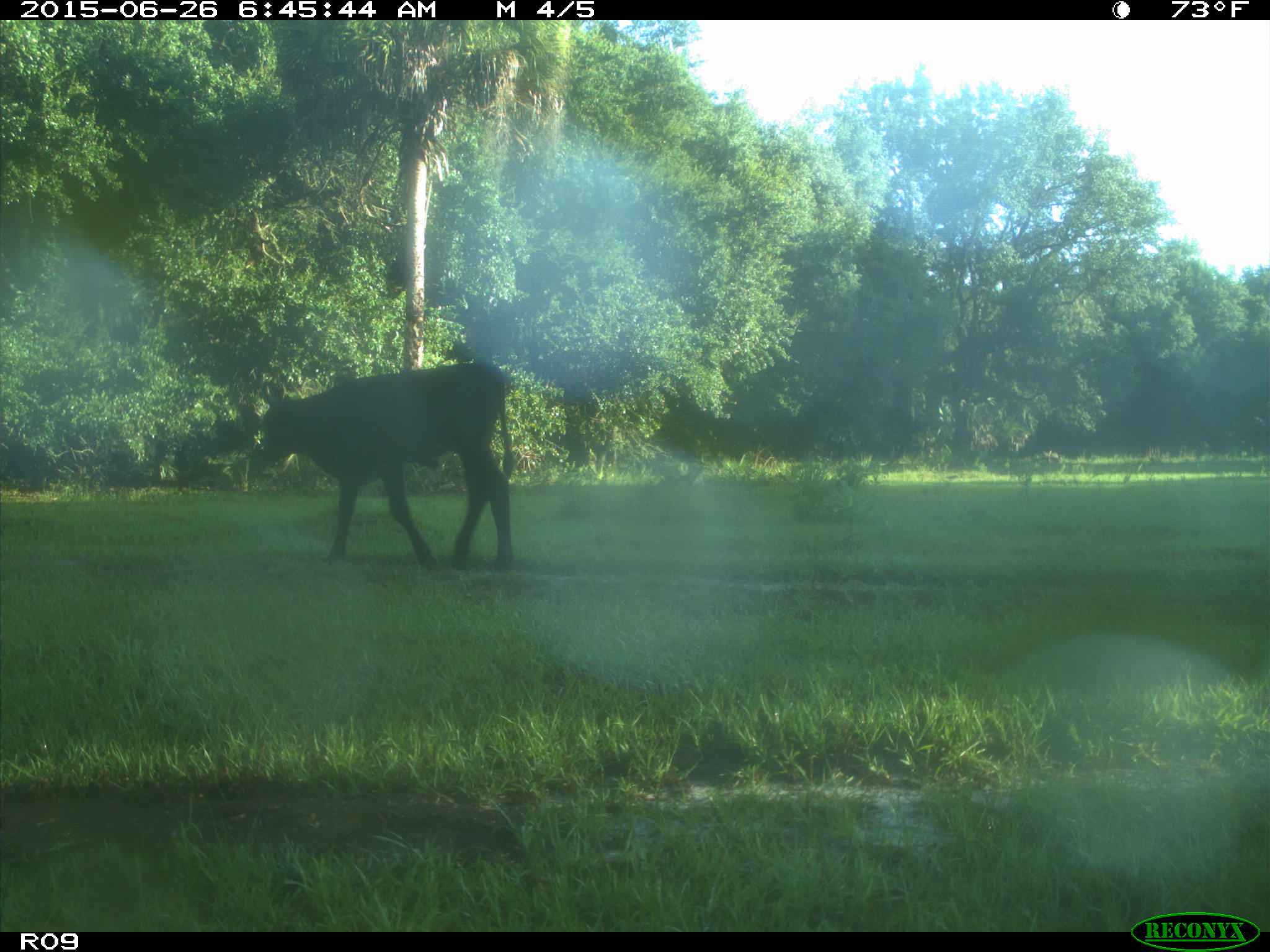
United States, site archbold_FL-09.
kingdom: Animalia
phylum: Chordata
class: Mammalia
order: Artiodactyla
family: Bovidae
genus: Bos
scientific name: Bos taurus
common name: domestic cow